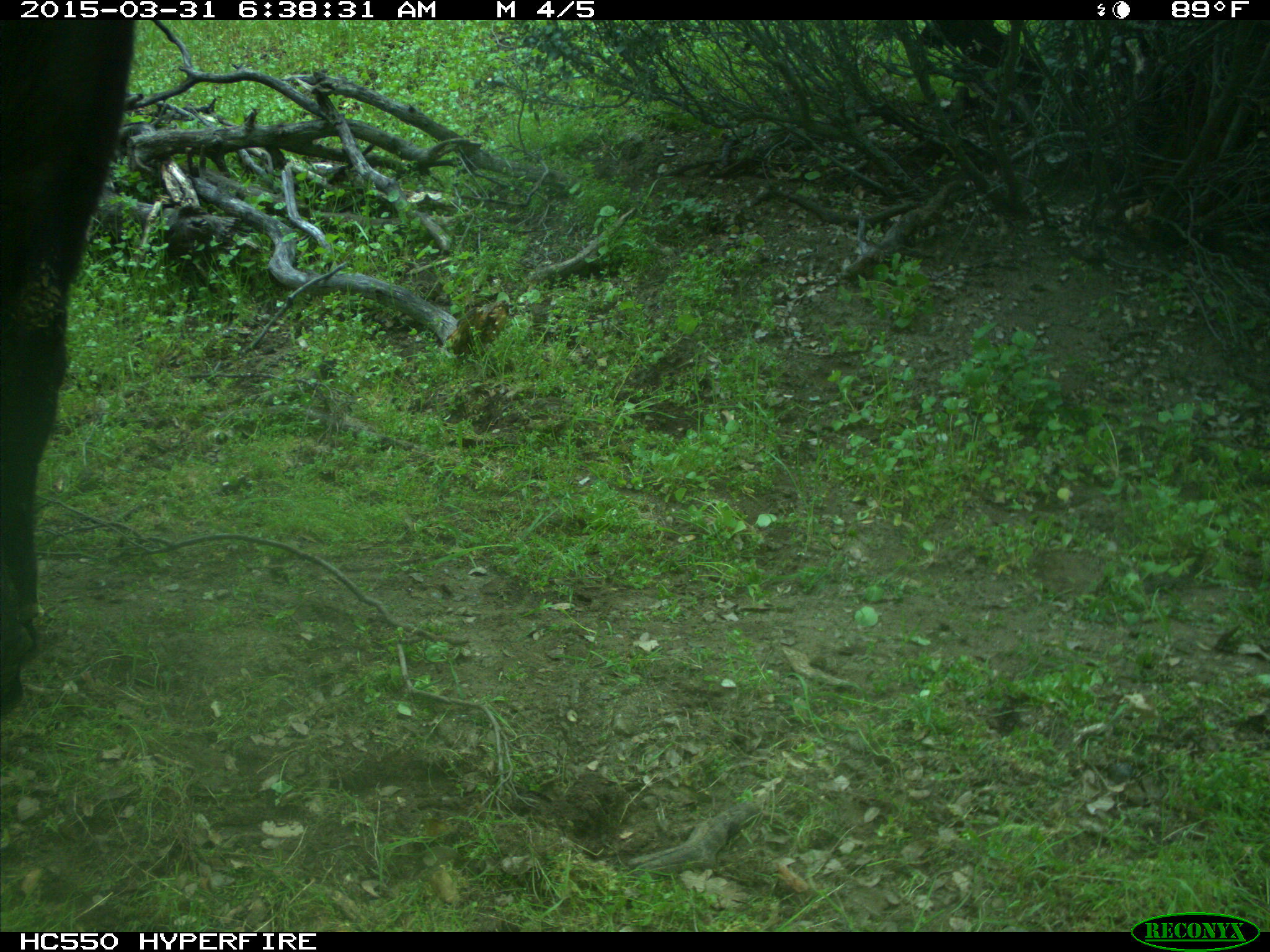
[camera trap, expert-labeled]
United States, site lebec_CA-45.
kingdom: Animalia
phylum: Chordata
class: Mammalia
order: Artiodactyla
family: Bovidae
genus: Bos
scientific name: Bos taurus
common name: domestic cow